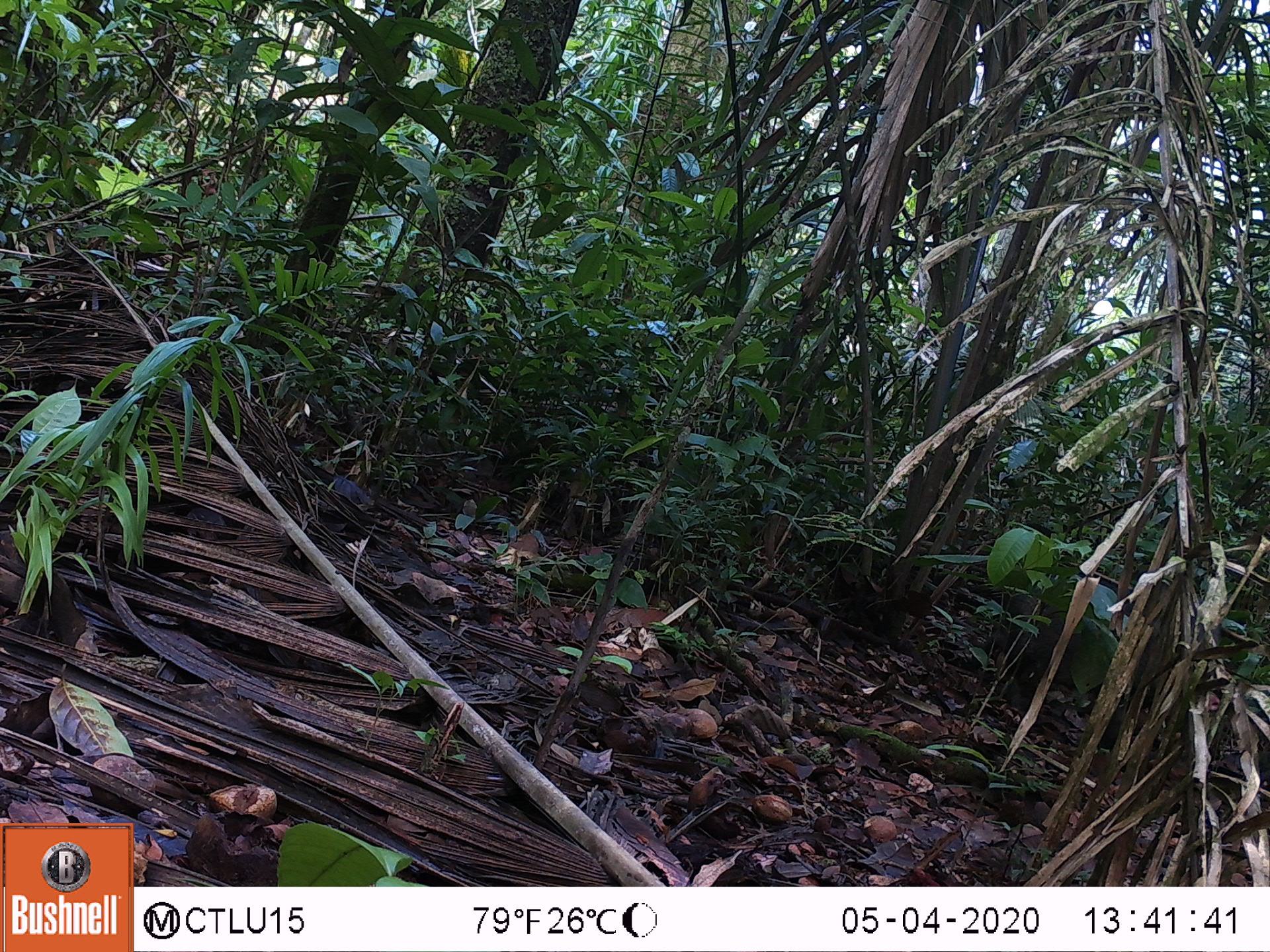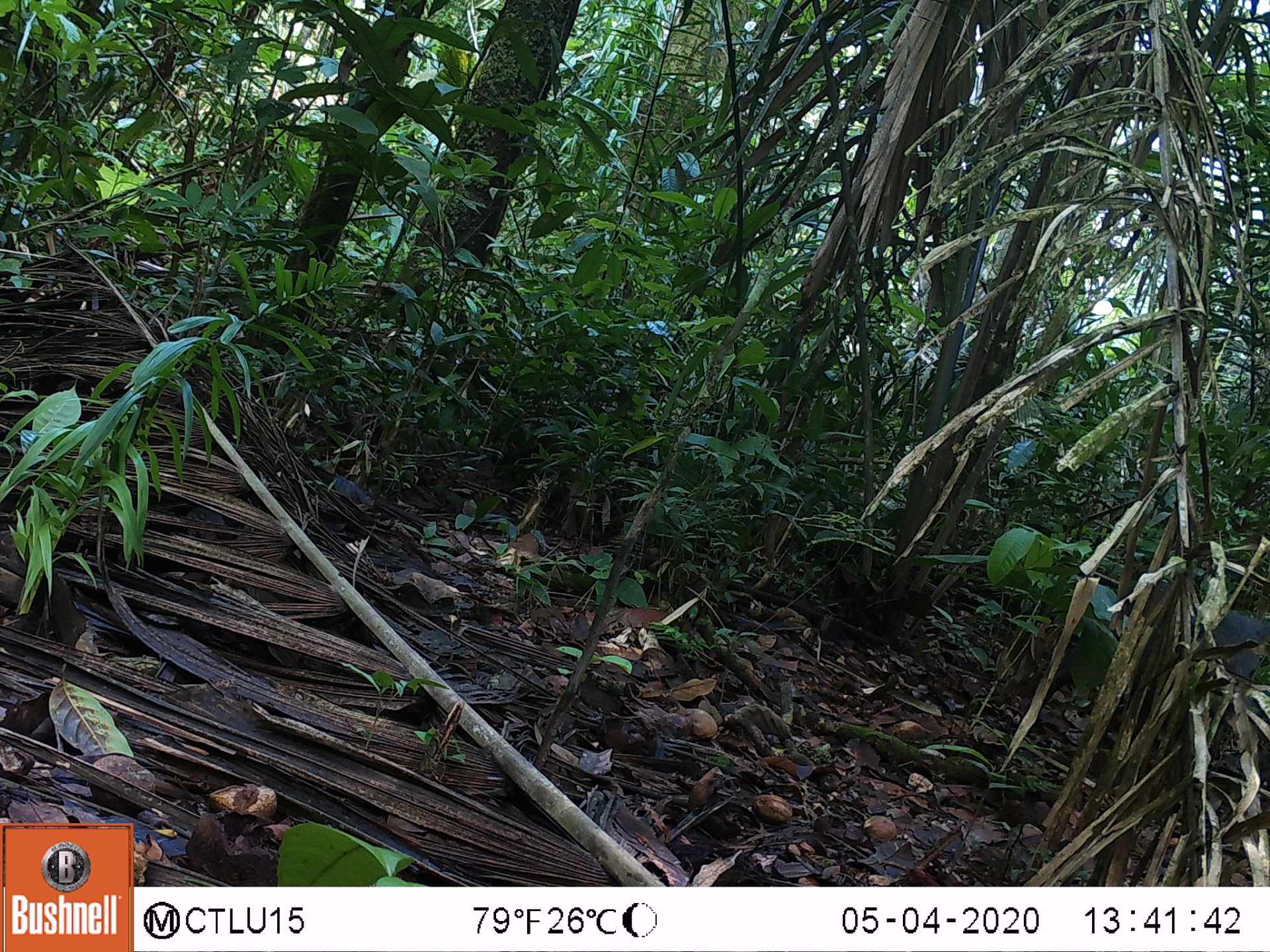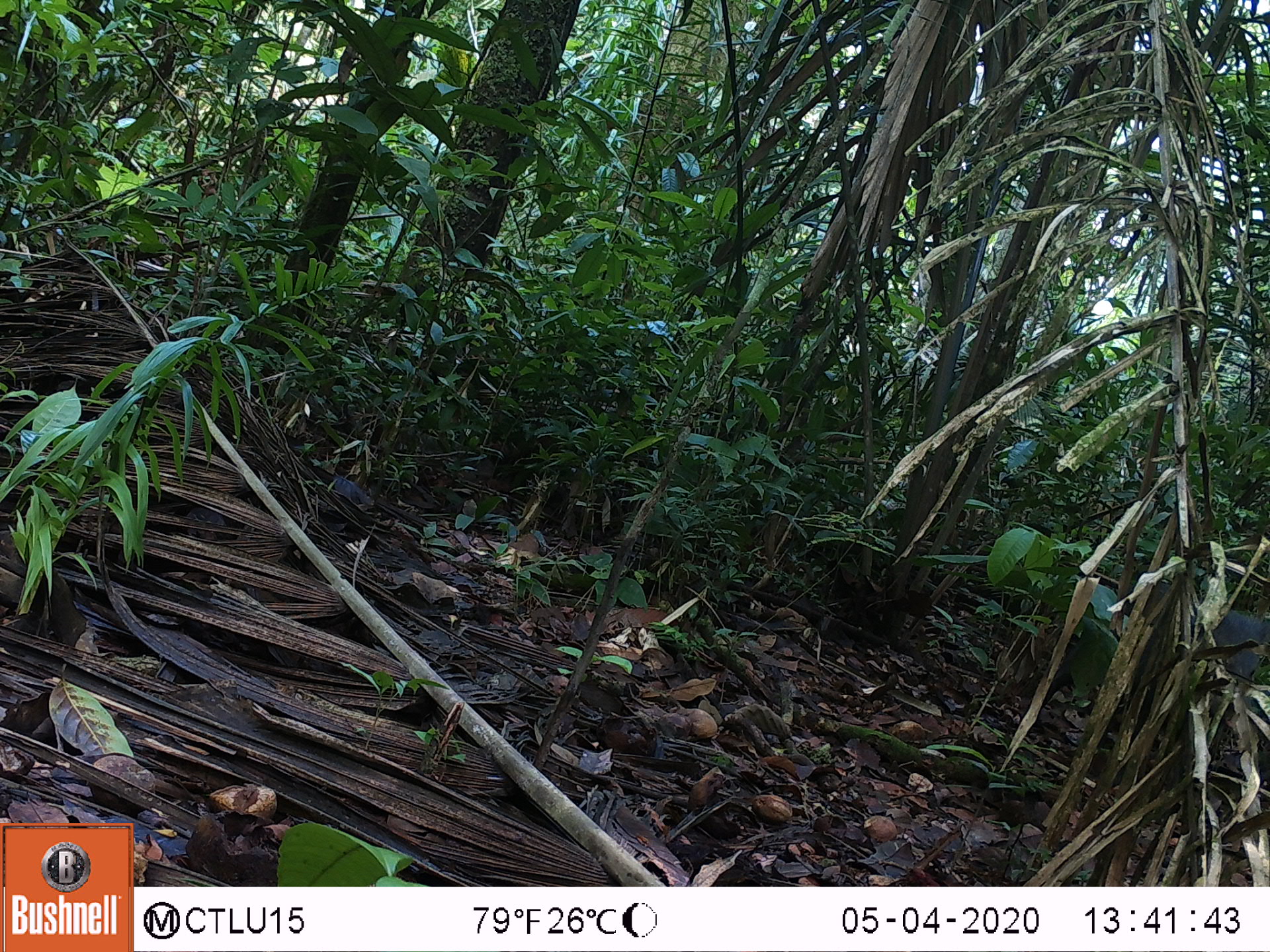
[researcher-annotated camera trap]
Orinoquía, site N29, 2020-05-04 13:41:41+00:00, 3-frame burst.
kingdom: Animalia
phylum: Chordata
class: Mammalia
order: Artiodactyla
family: Tayassuidae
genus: Pecari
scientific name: Pecari tajacu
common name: collared peccary